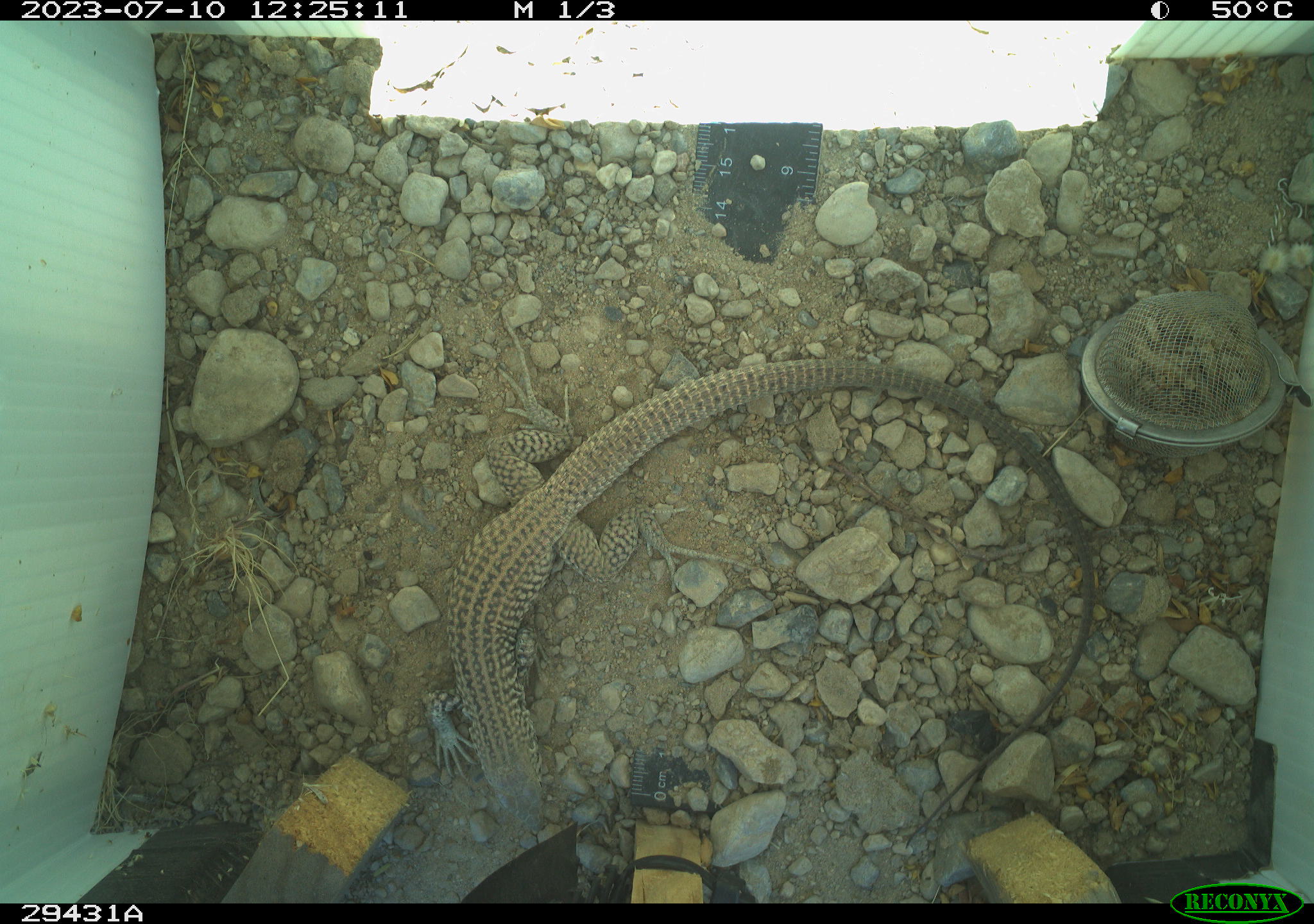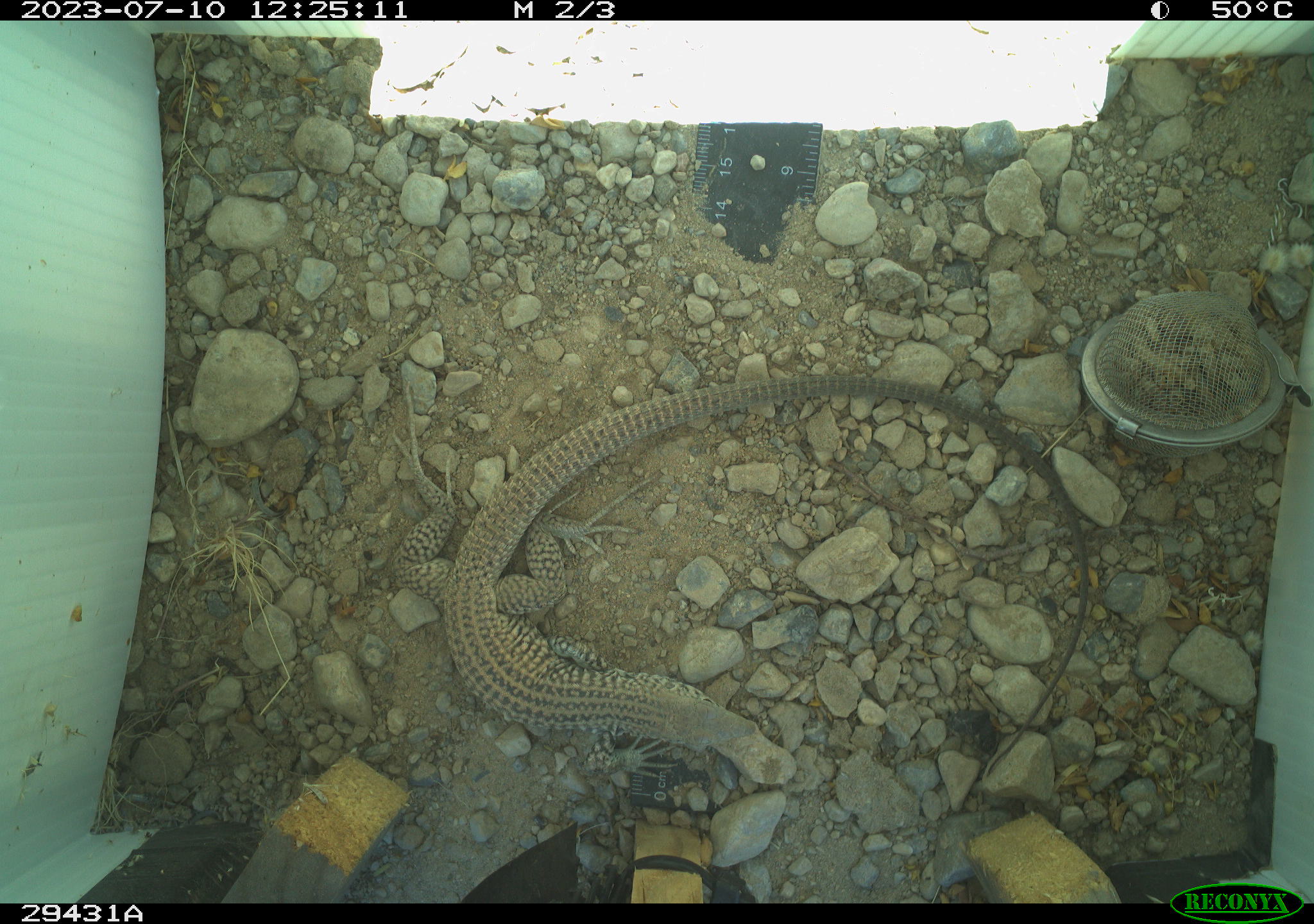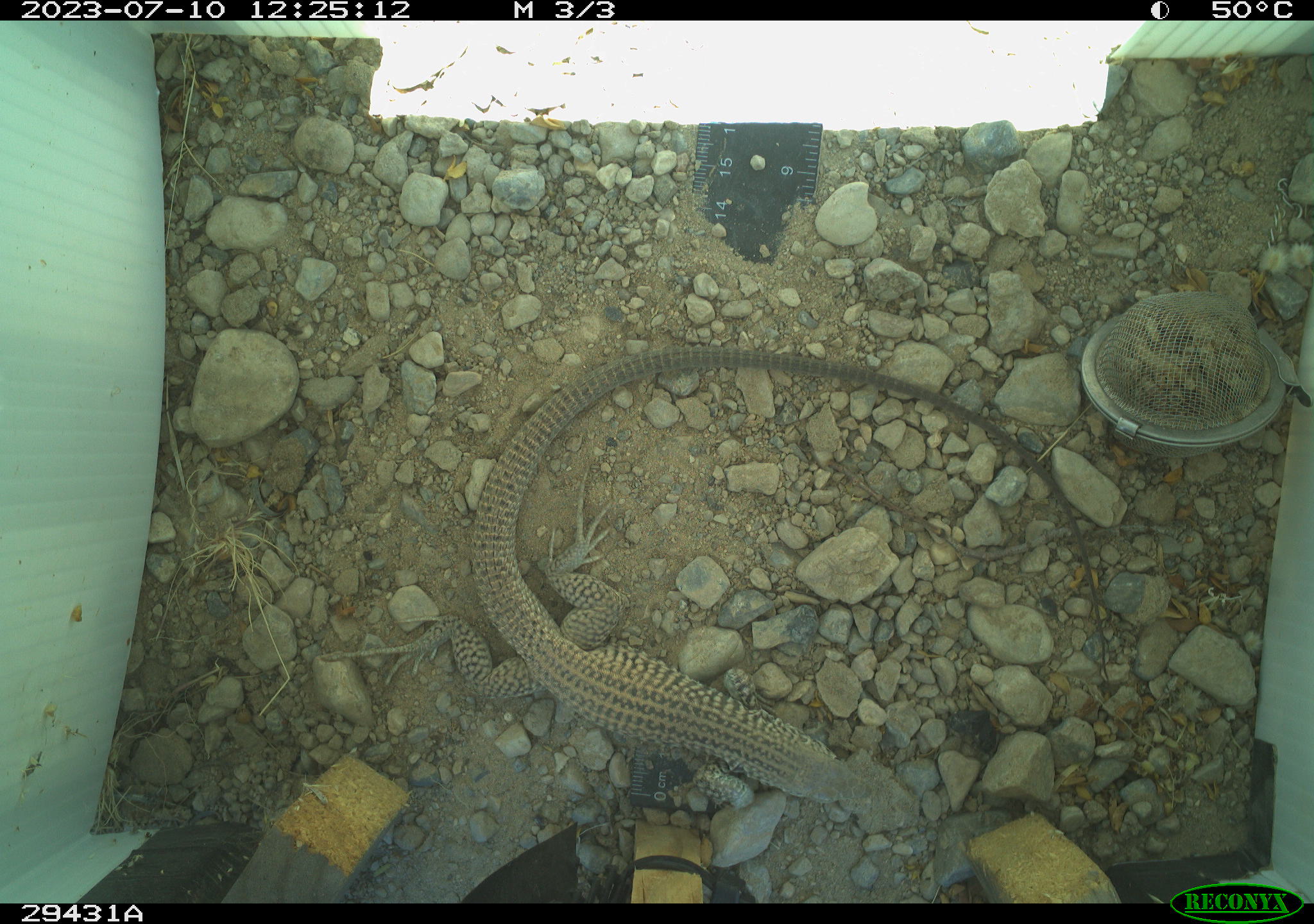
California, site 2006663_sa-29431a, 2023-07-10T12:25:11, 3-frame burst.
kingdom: Animalia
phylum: Chordata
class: Reptilia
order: Squamata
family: Teiidae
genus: Aspidoscelis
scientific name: Aspidoscelis tigris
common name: western whiptail